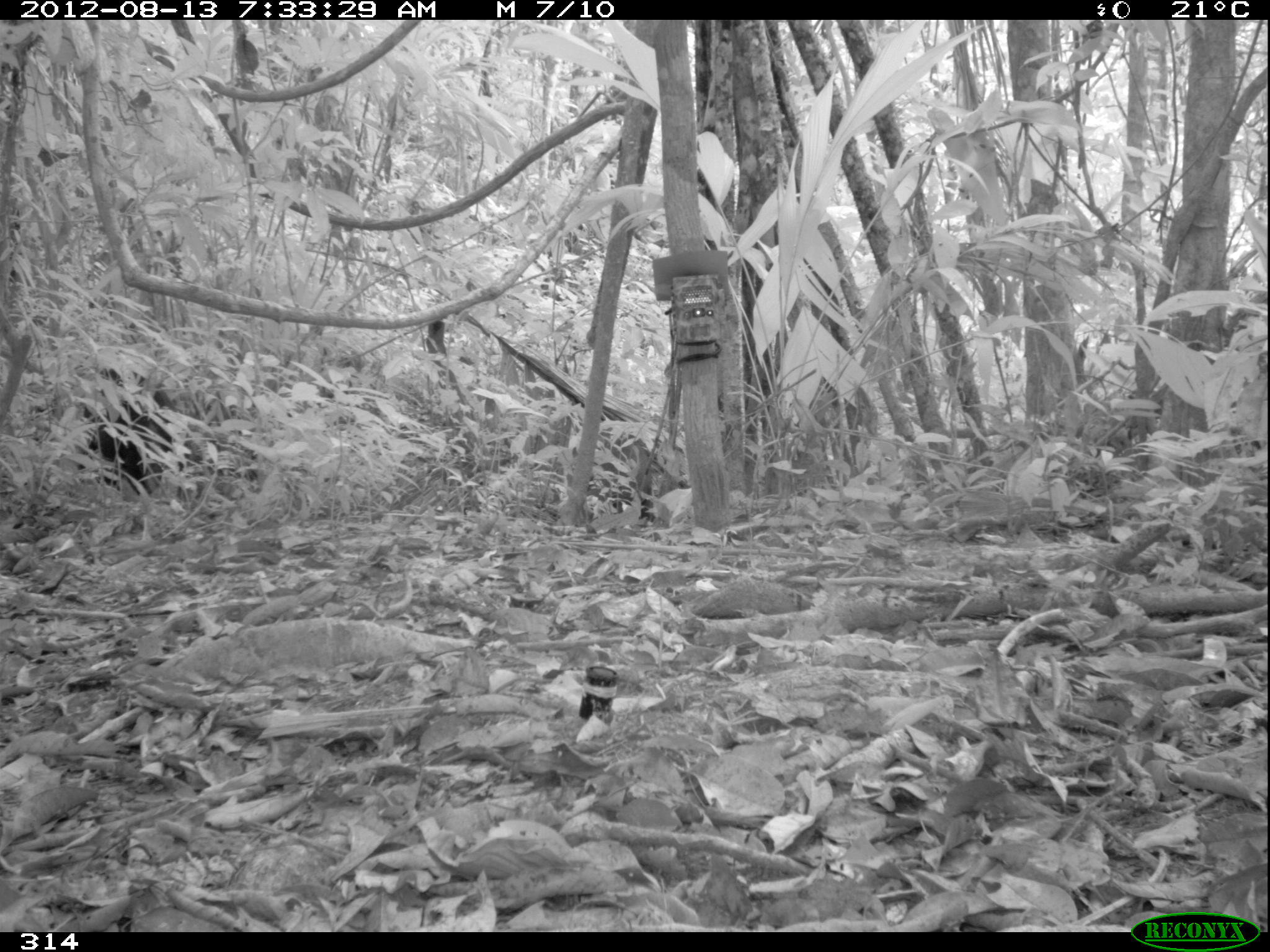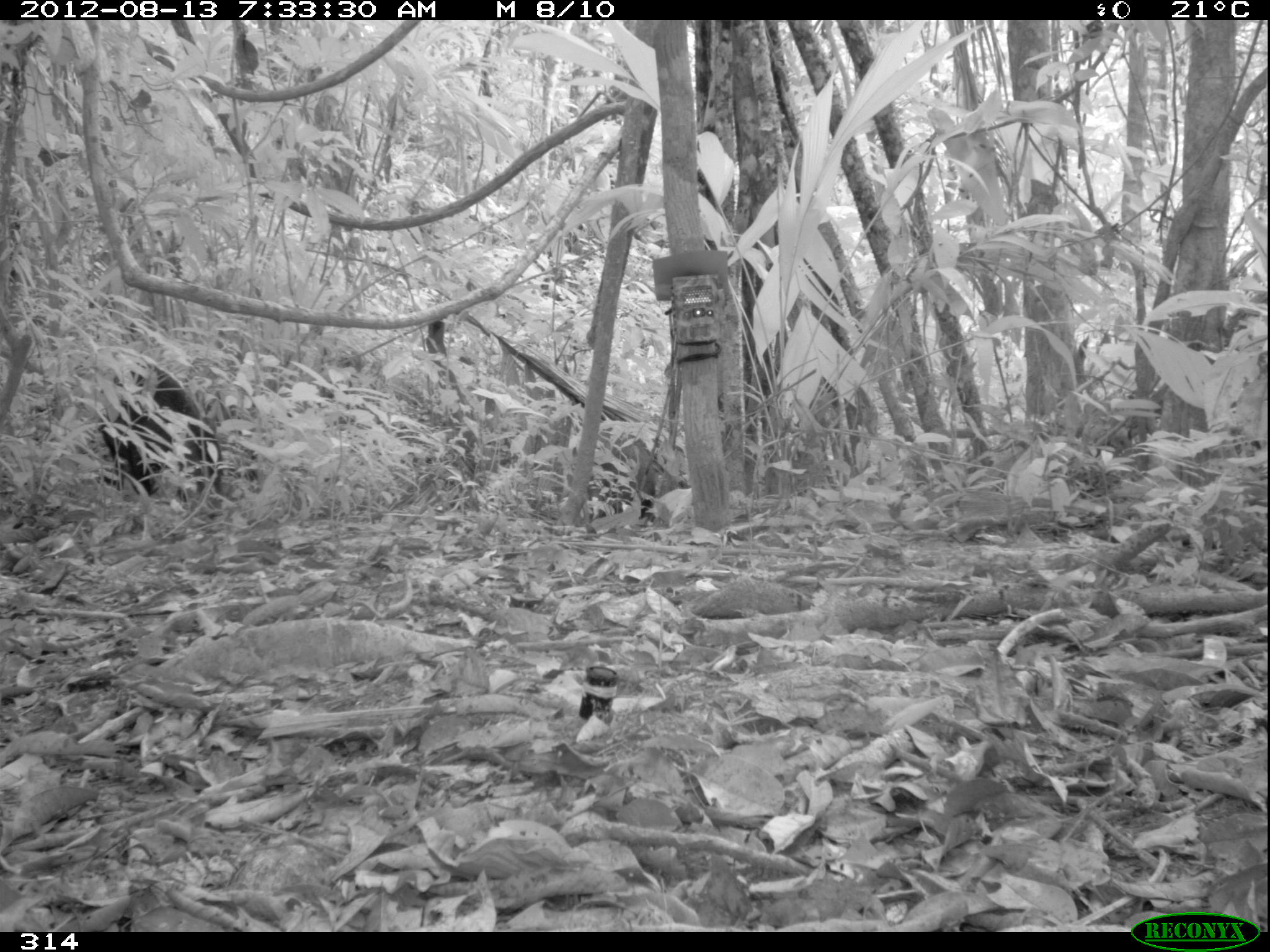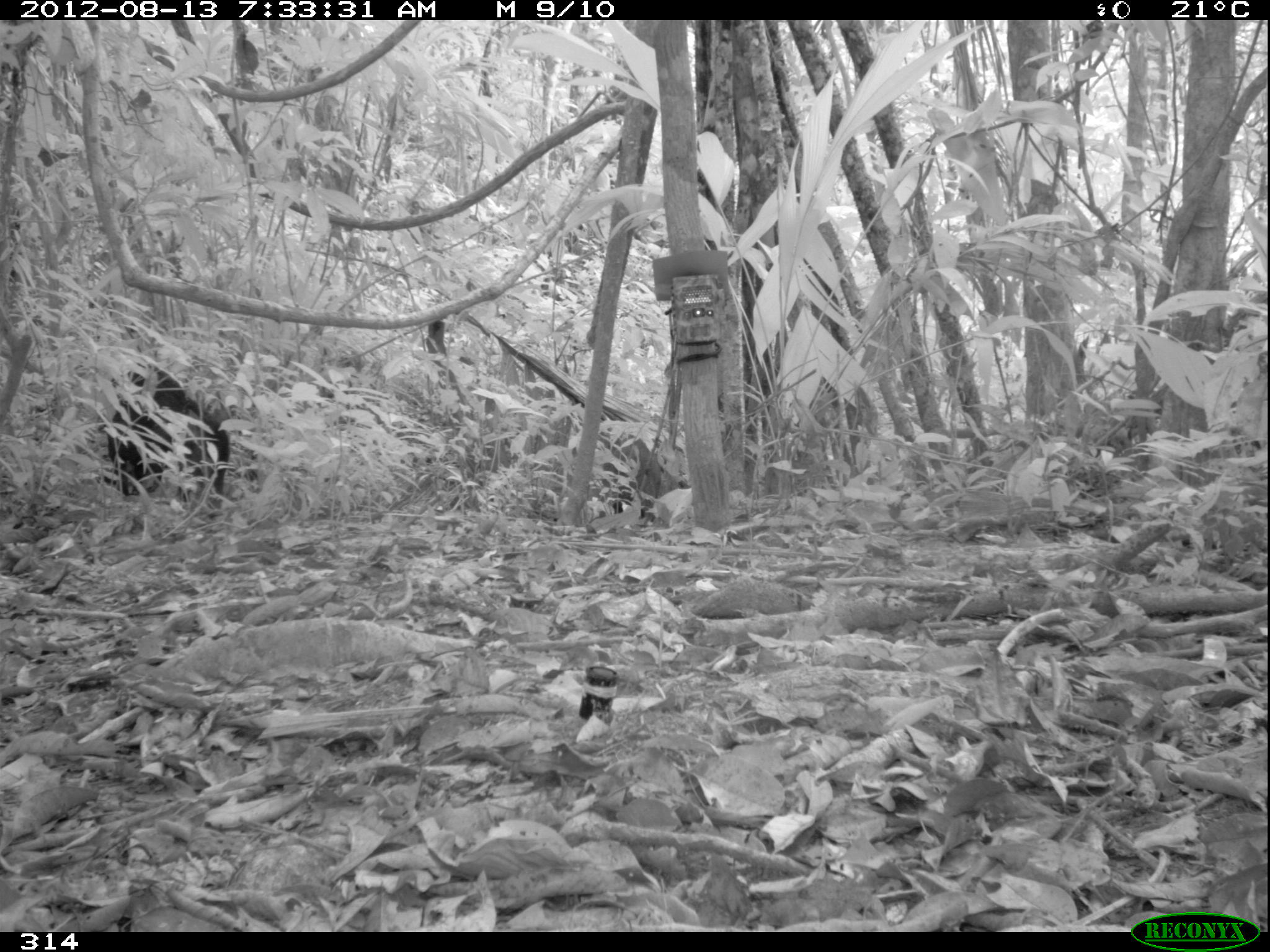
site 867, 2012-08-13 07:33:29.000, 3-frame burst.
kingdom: Animalia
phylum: Chordata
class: Mammalia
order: Artiodactyla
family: Tayassuidae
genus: Tayassu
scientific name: Tayassu pecari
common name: white-lipped peccary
Tayassu pecari (white-lipped peccary).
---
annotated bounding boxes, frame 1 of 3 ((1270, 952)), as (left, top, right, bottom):
tayassu pecari: (25, 364, 172, 493)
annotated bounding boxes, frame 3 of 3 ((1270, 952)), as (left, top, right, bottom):
tayassu pecari: (97, 359, 230, 495)